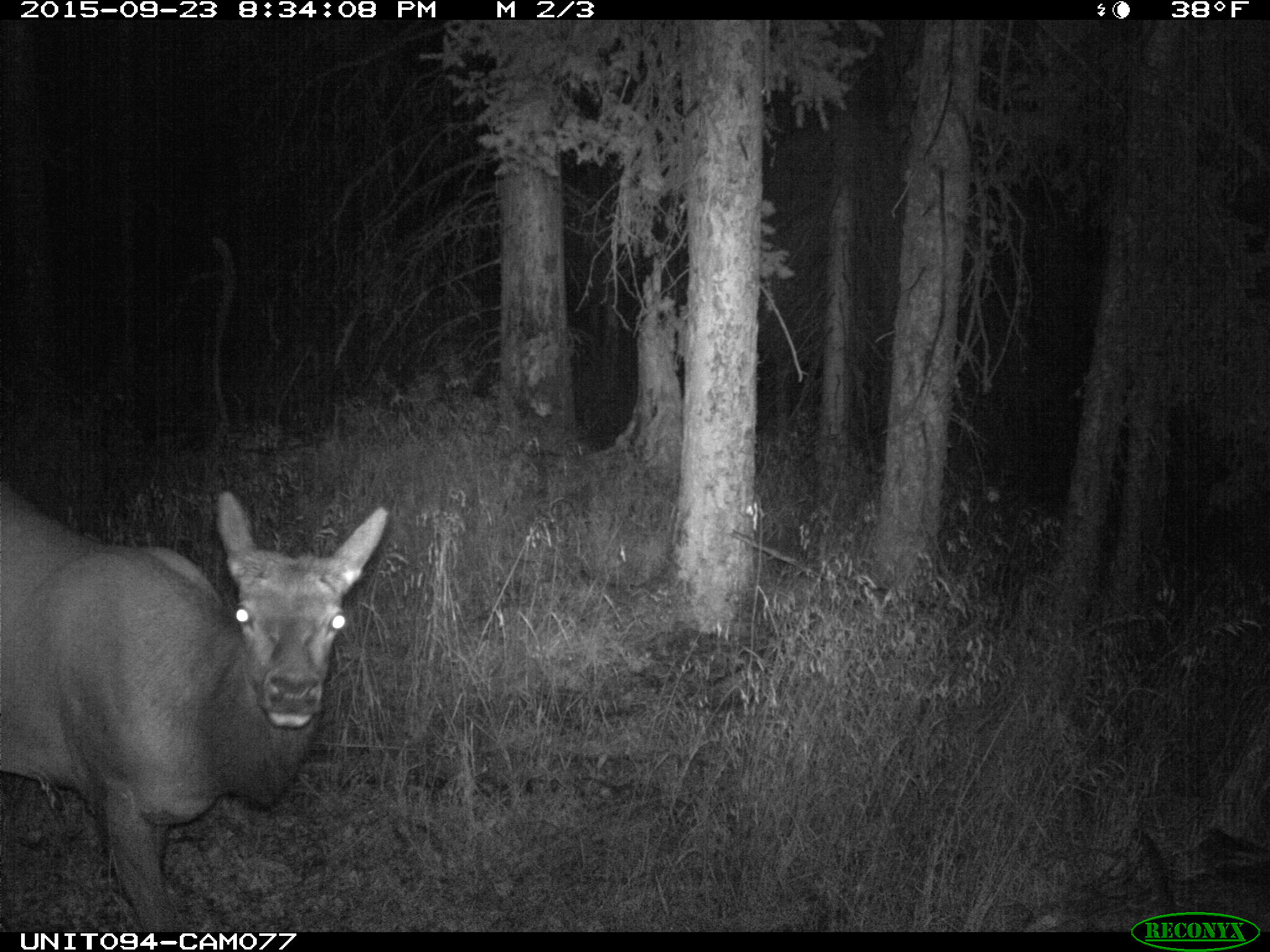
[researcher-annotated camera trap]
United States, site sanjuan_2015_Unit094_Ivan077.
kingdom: Animalia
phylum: Chordata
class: Mammalia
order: Artiodactyla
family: Cervidae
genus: Cervus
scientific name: Cervus elaphus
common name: red deer